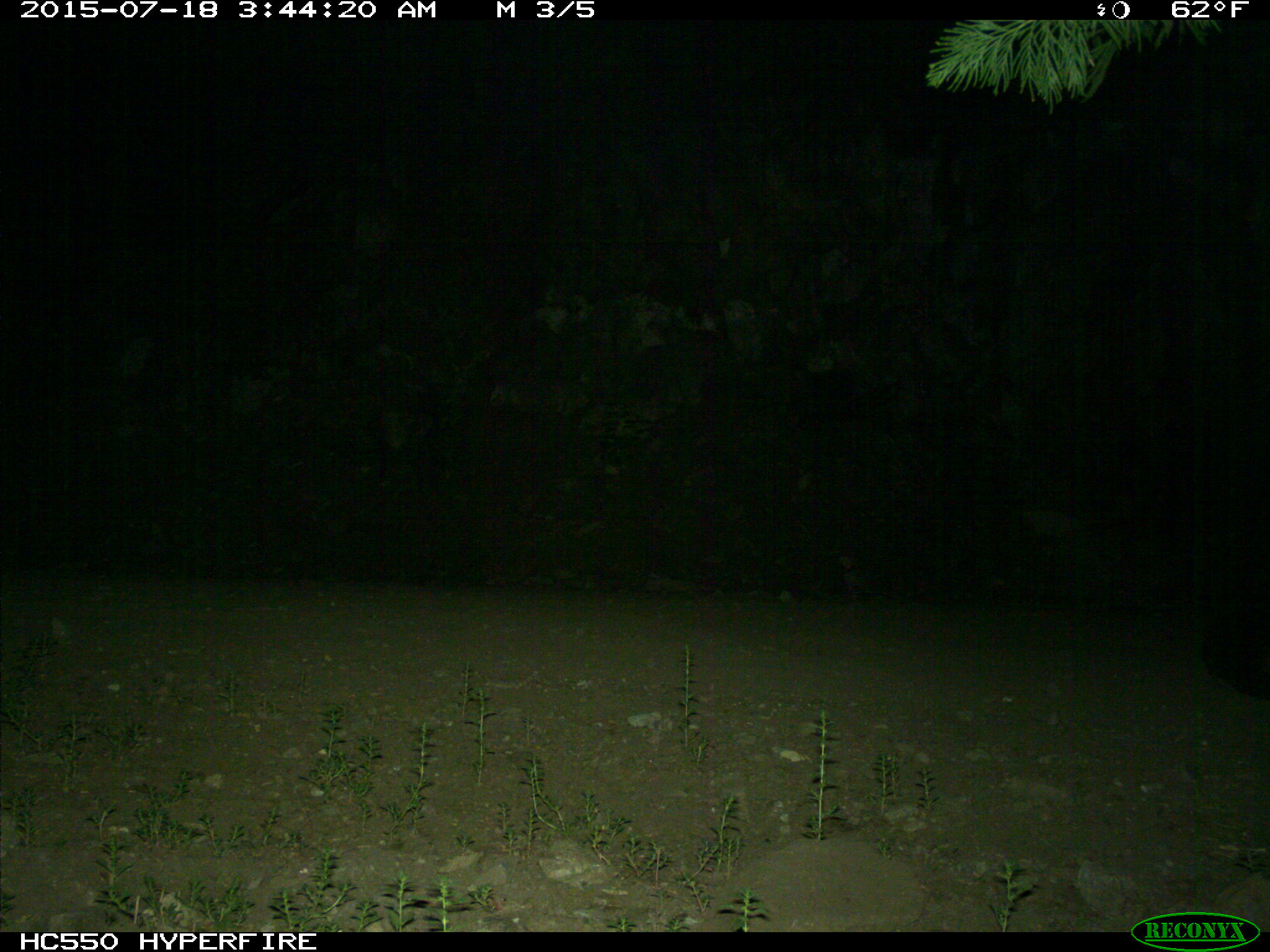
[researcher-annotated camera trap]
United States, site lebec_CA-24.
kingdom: Animalia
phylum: Chordata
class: Mammalia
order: Carnivora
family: Ursidae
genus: Ursus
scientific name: Ursus americanus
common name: american black bear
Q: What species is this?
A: Ursus americanus (american black bear).